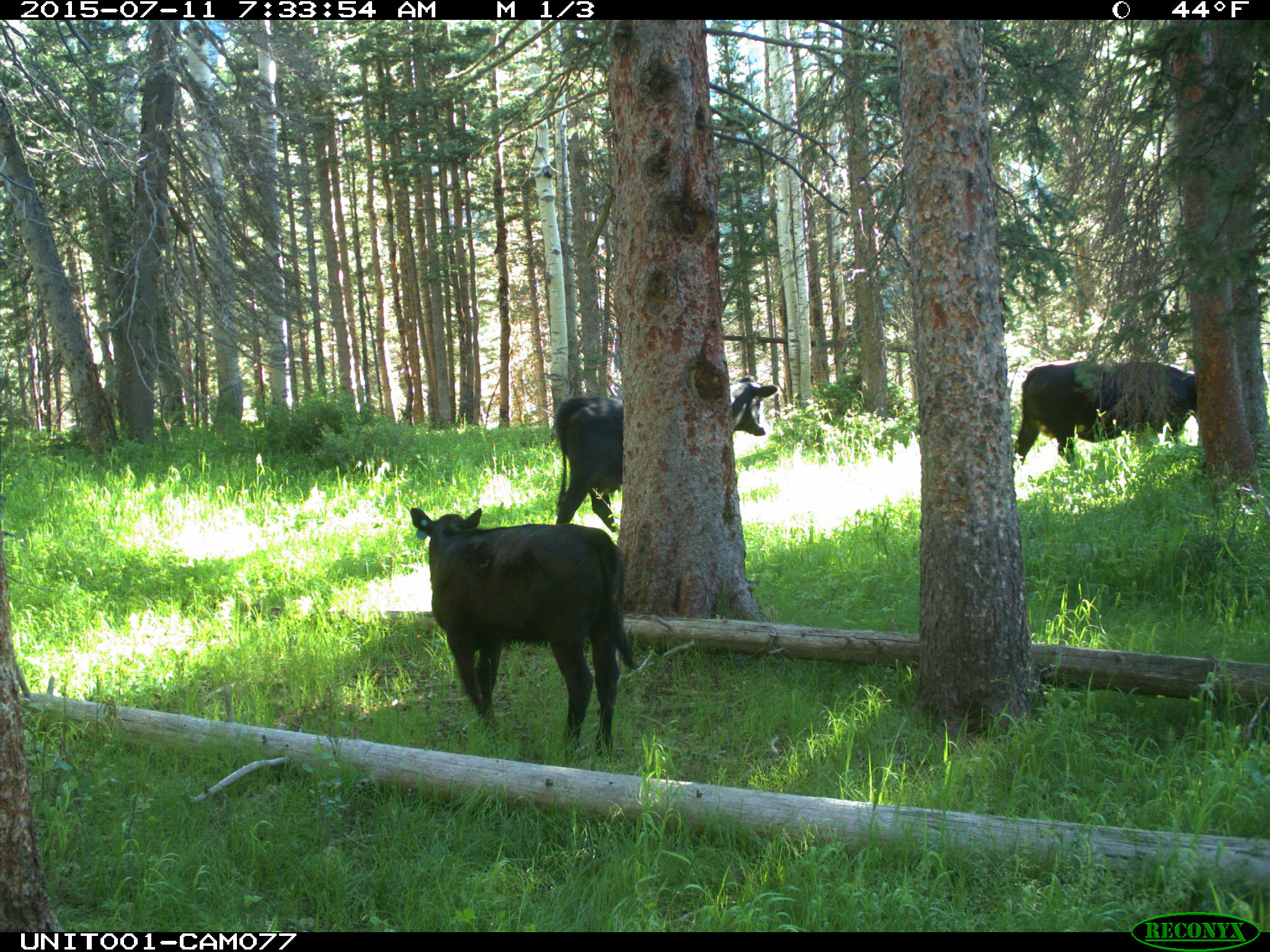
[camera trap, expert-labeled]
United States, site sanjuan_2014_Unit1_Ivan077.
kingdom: Animalia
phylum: Chordata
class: Mammalia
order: Artiodactyla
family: Bovidae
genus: Bos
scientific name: Bos taurus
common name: domestic cow